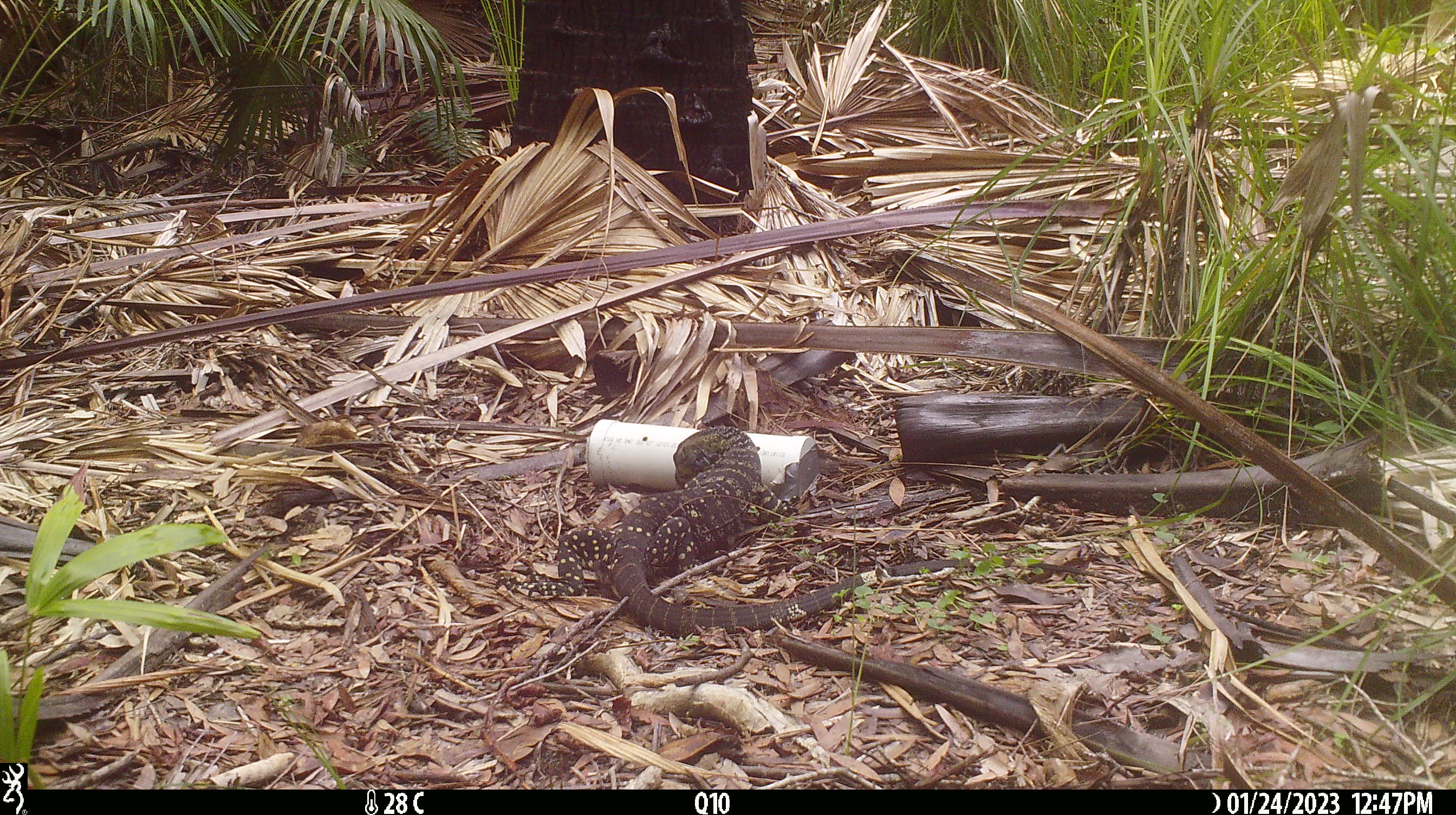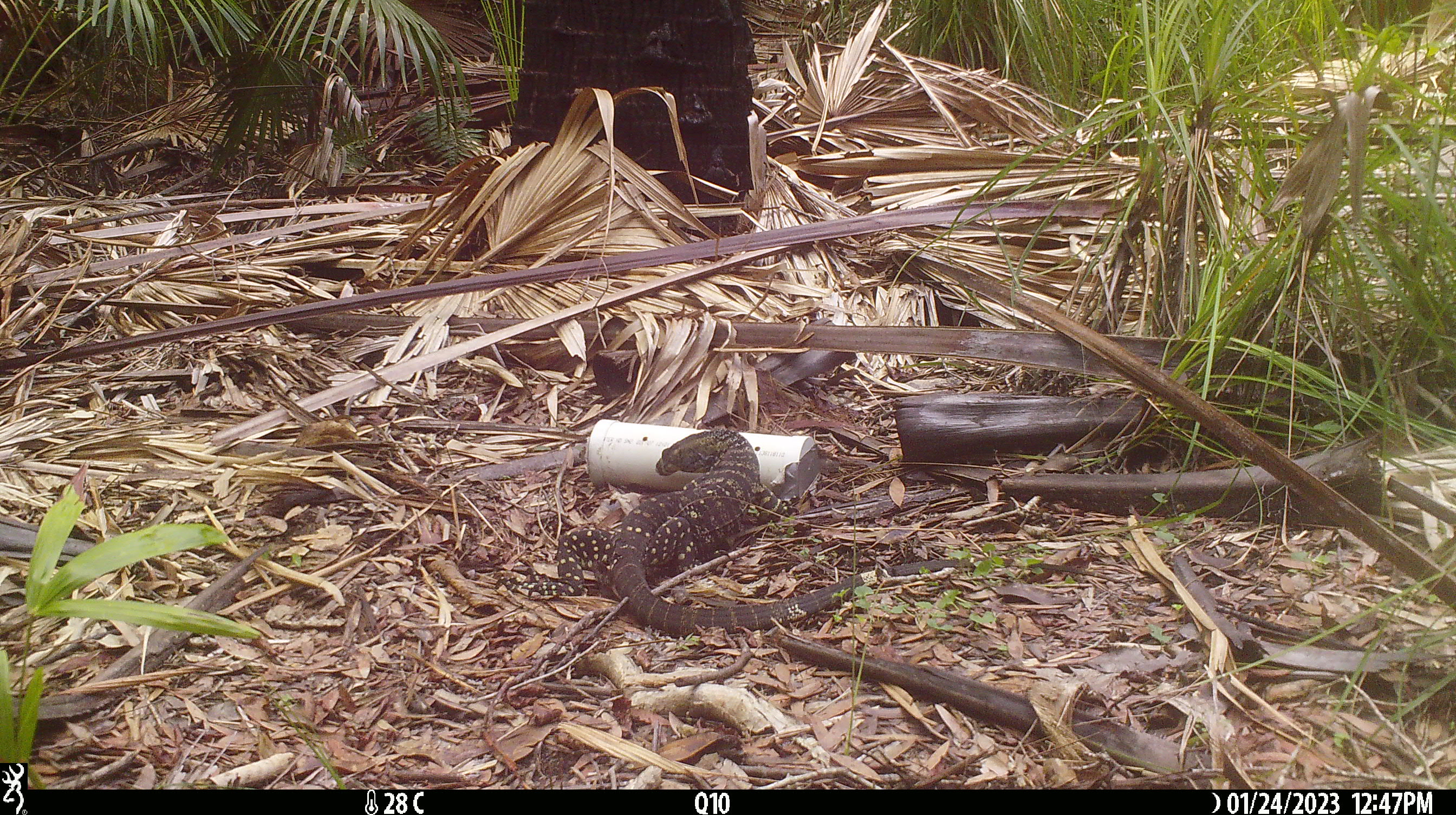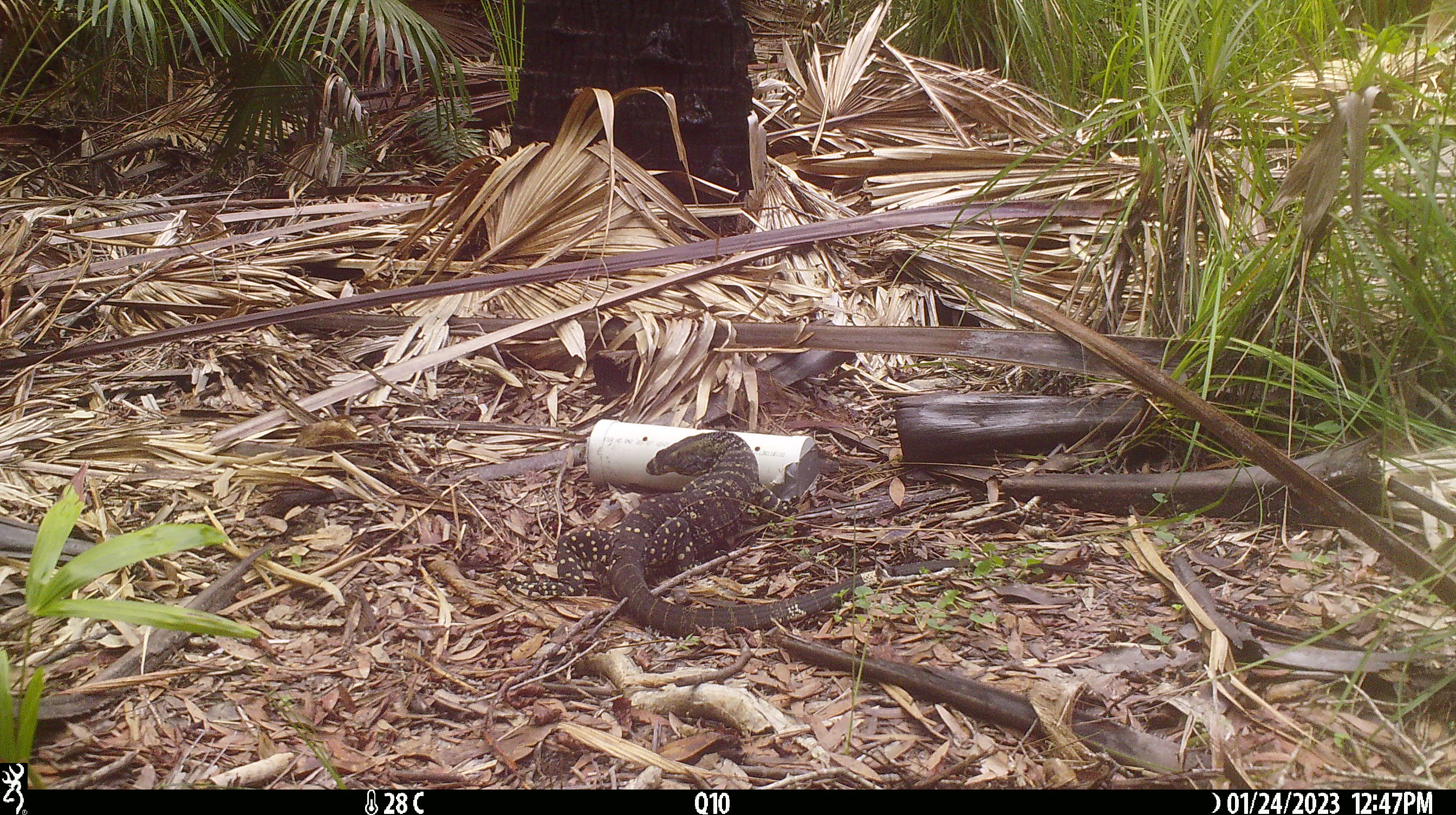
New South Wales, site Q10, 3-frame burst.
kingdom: Animalia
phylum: Chordata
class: Reptilia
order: Squamata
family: Varanidae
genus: Varanus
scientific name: Varanus varius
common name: lace monitor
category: goanna